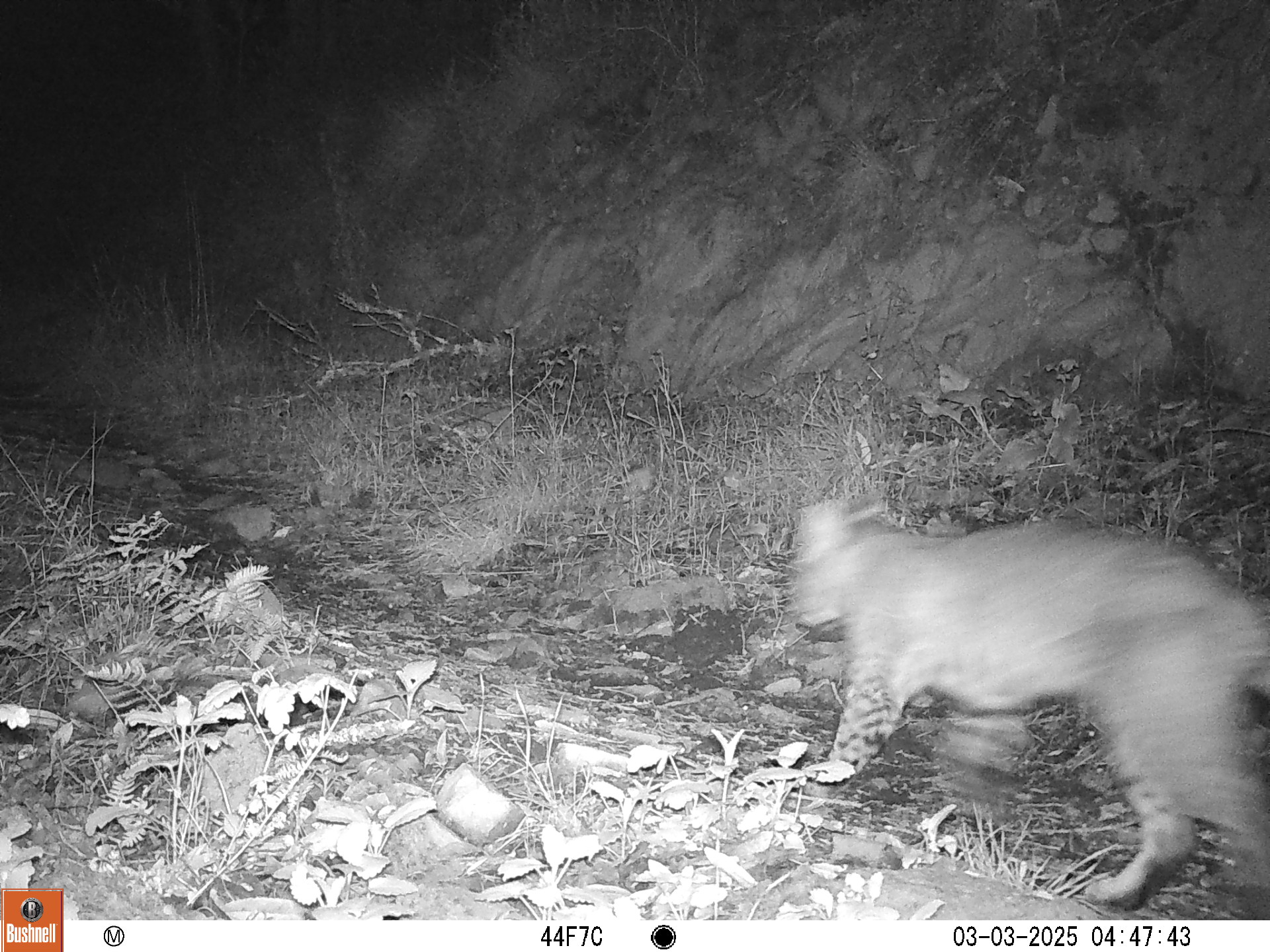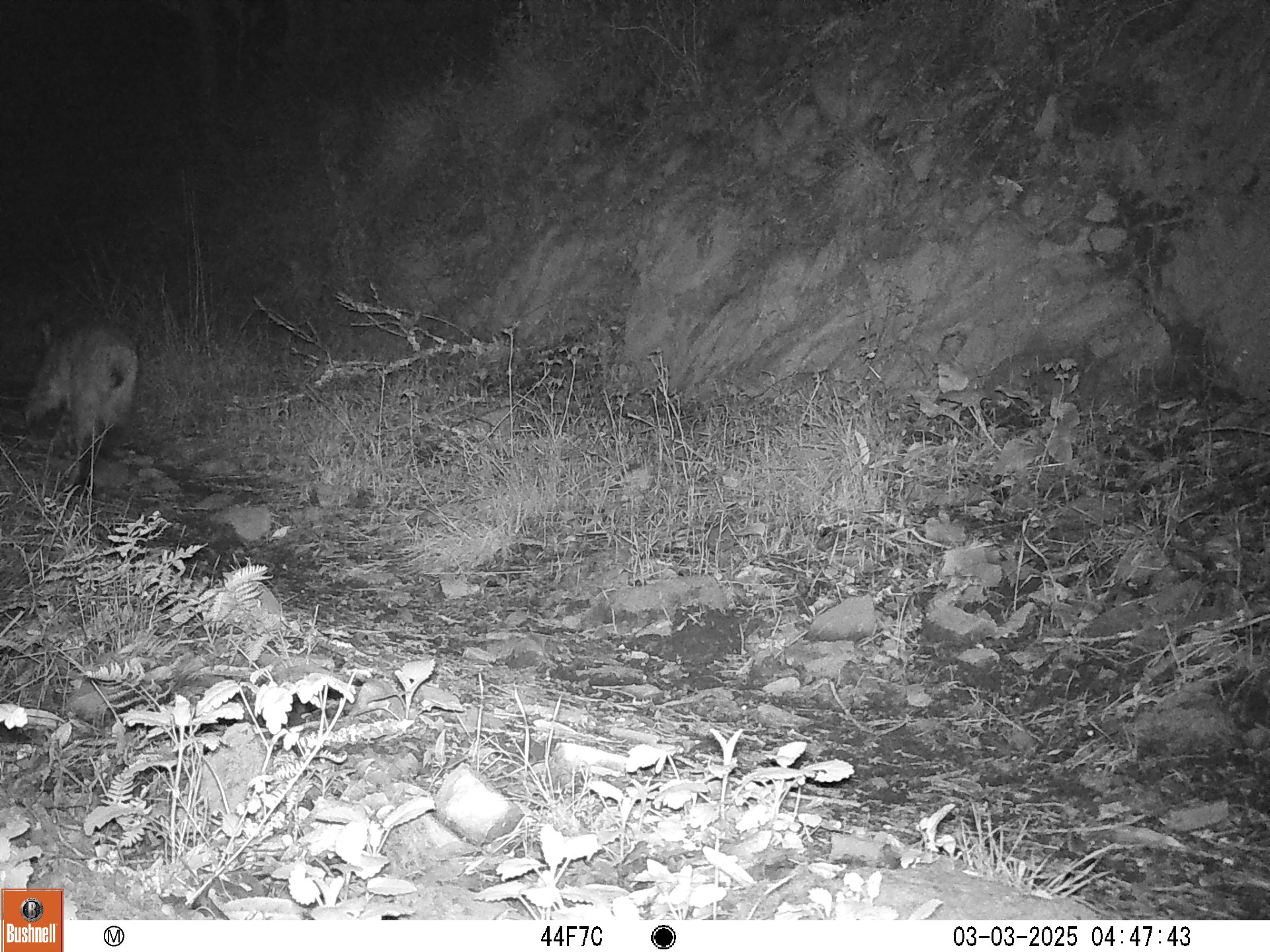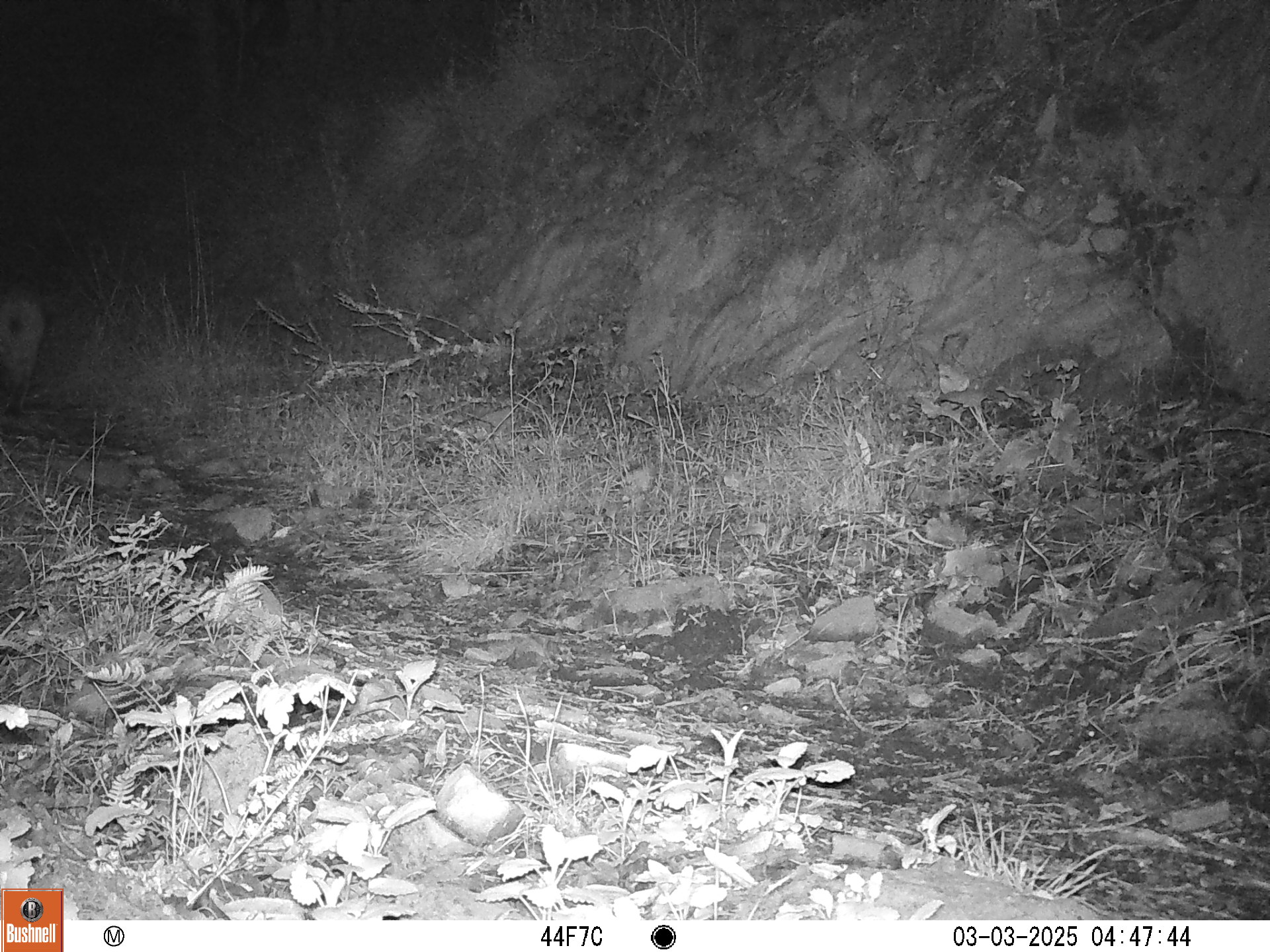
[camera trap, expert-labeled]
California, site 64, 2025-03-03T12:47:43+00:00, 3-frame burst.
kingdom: Animalia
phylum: Chordata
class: Mammalia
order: Carnivora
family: Felidae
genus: Lynx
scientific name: Lynx rufus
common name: bobcat